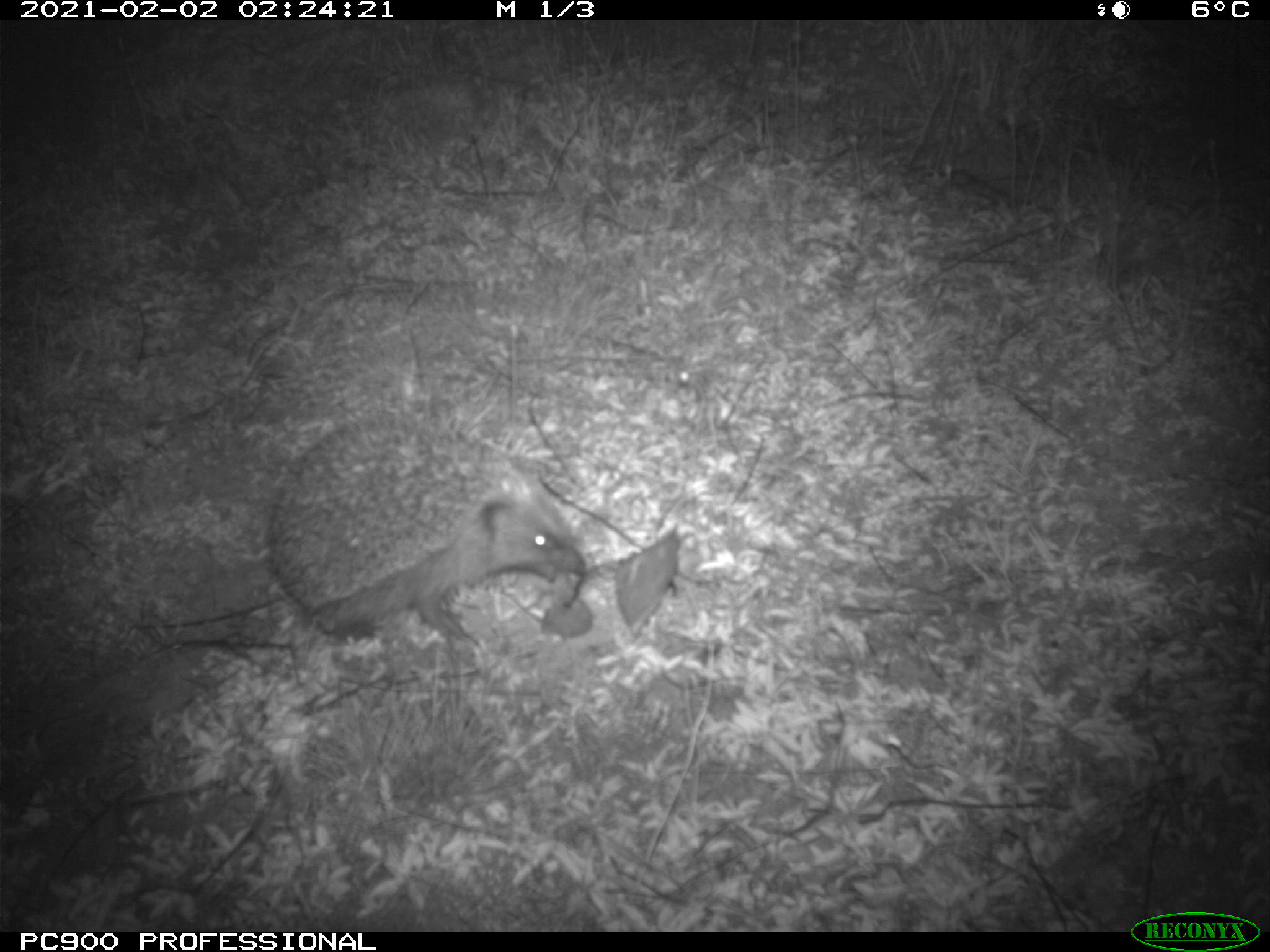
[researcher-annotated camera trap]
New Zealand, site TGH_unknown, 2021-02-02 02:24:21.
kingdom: Animalia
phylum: Chordata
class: Mammalia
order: Eulipotyphla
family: Erinaceidae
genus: Erinaceus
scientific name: Erinaceus europaeus europaeus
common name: european hedgehog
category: hedgehog